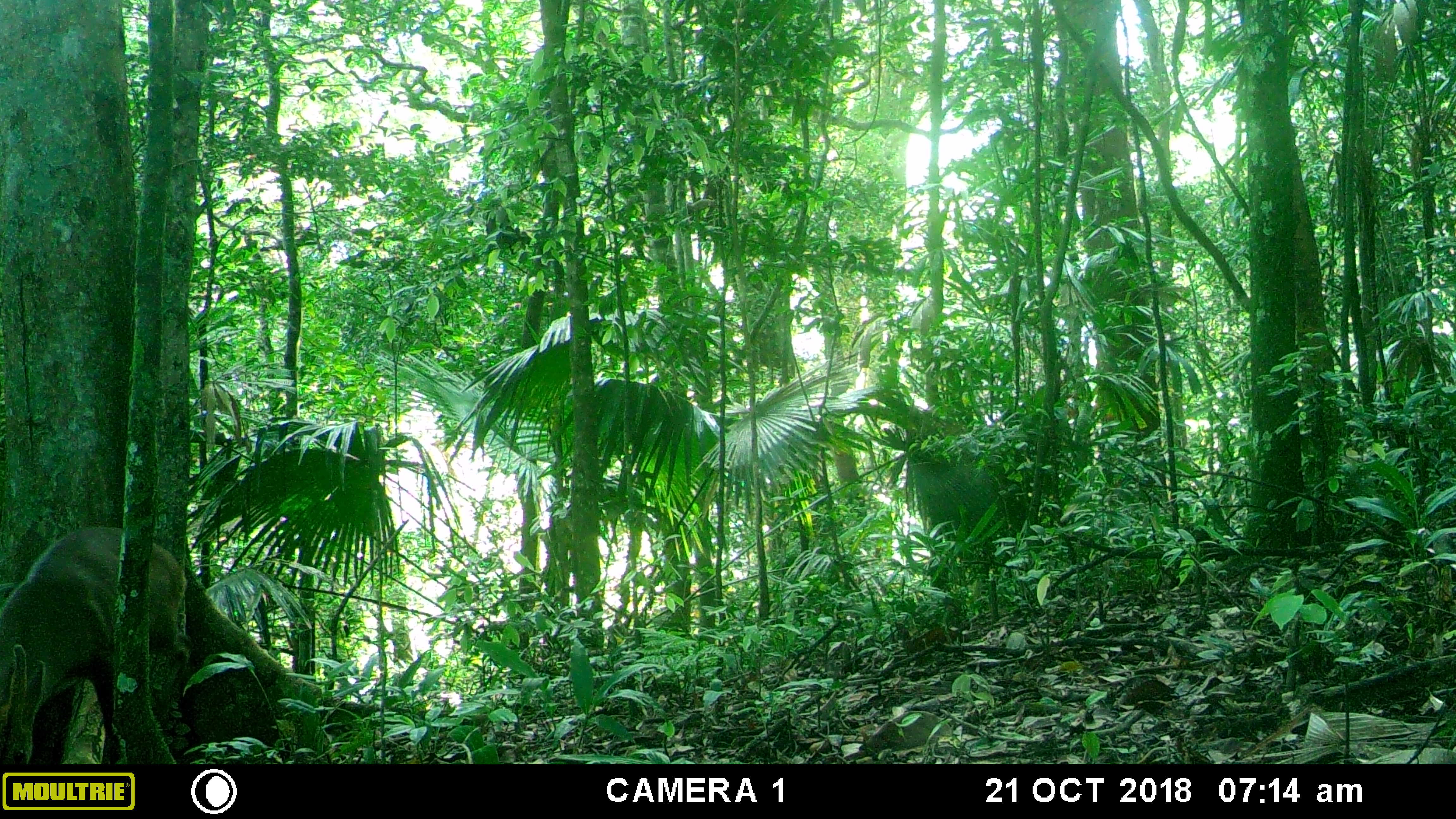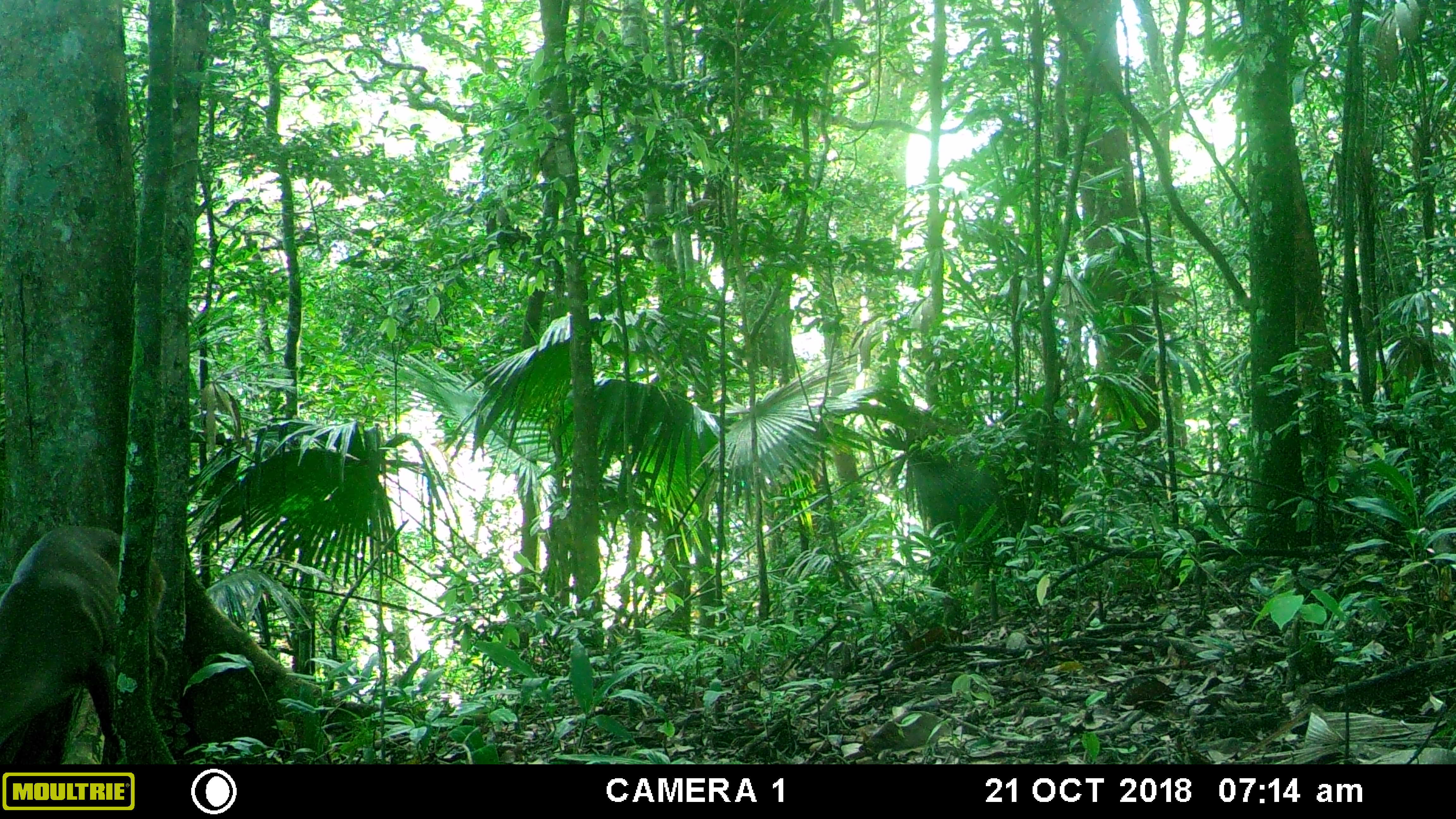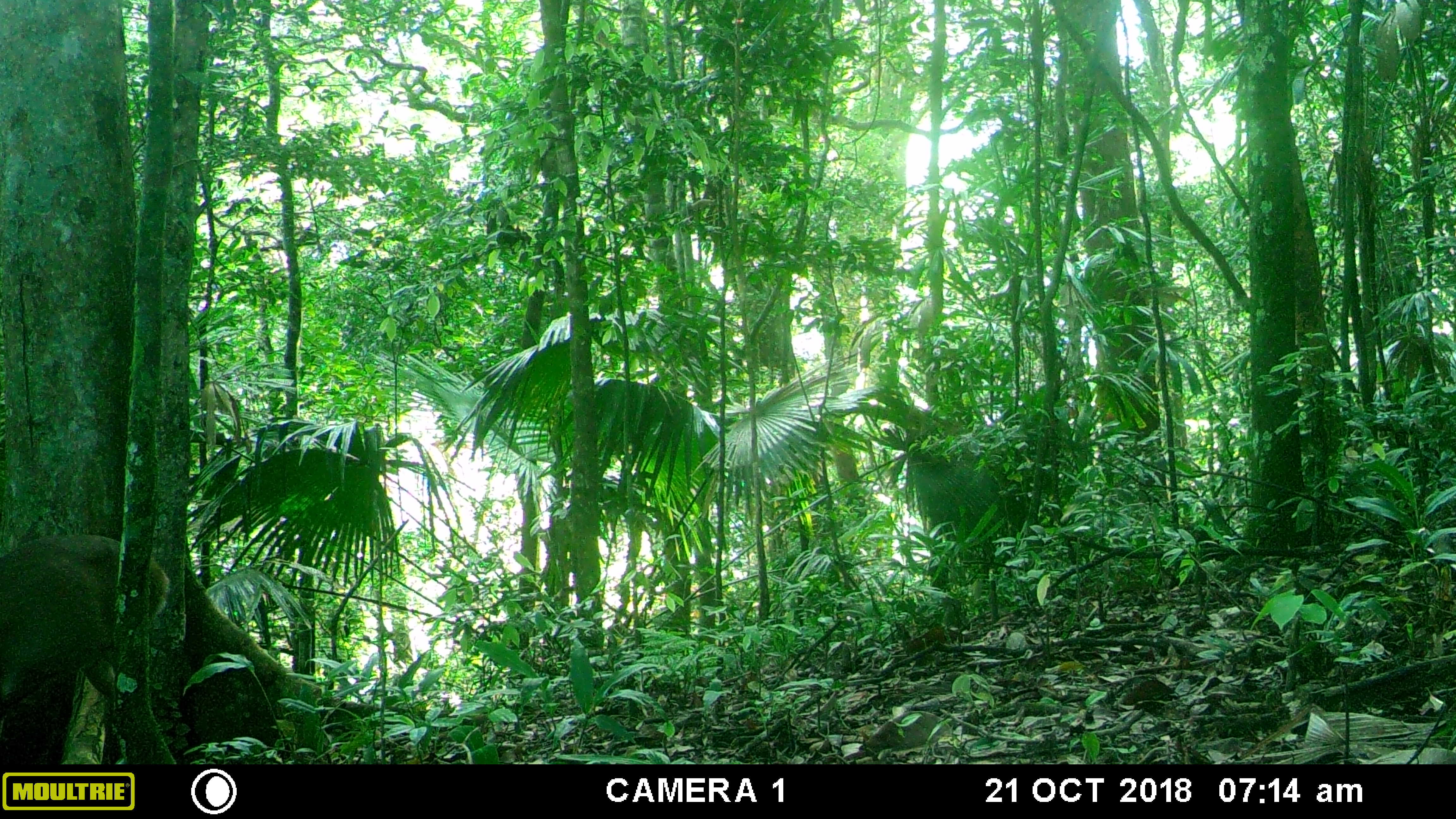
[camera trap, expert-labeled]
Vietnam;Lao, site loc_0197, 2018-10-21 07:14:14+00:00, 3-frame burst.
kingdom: Animalia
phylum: Chordata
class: Mammalia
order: Artiodactyla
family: Cervidae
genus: Muntiacus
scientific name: Muntiacus vuquangensis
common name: large-antlered muntjac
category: large antlered muntjac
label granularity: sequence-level